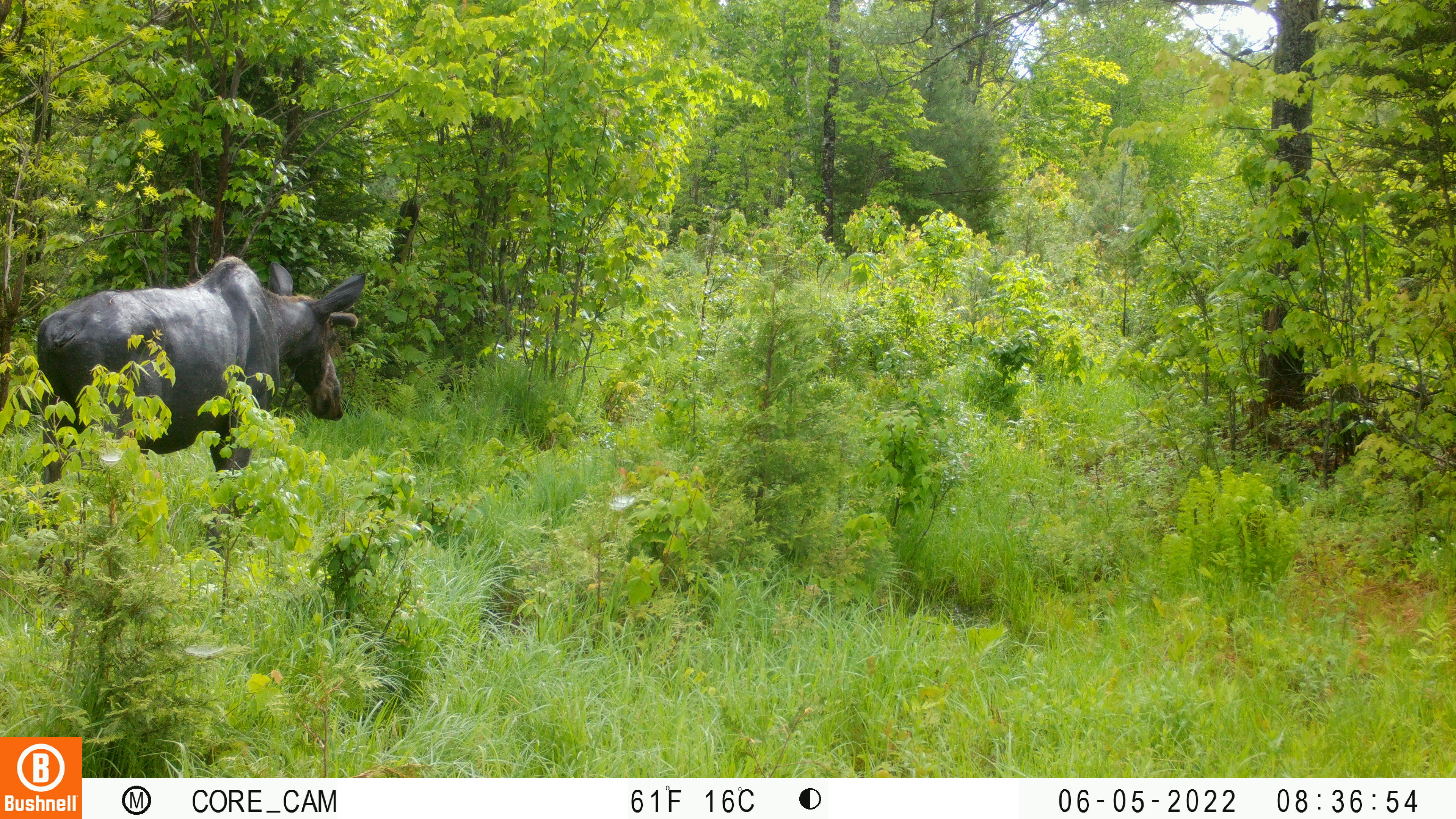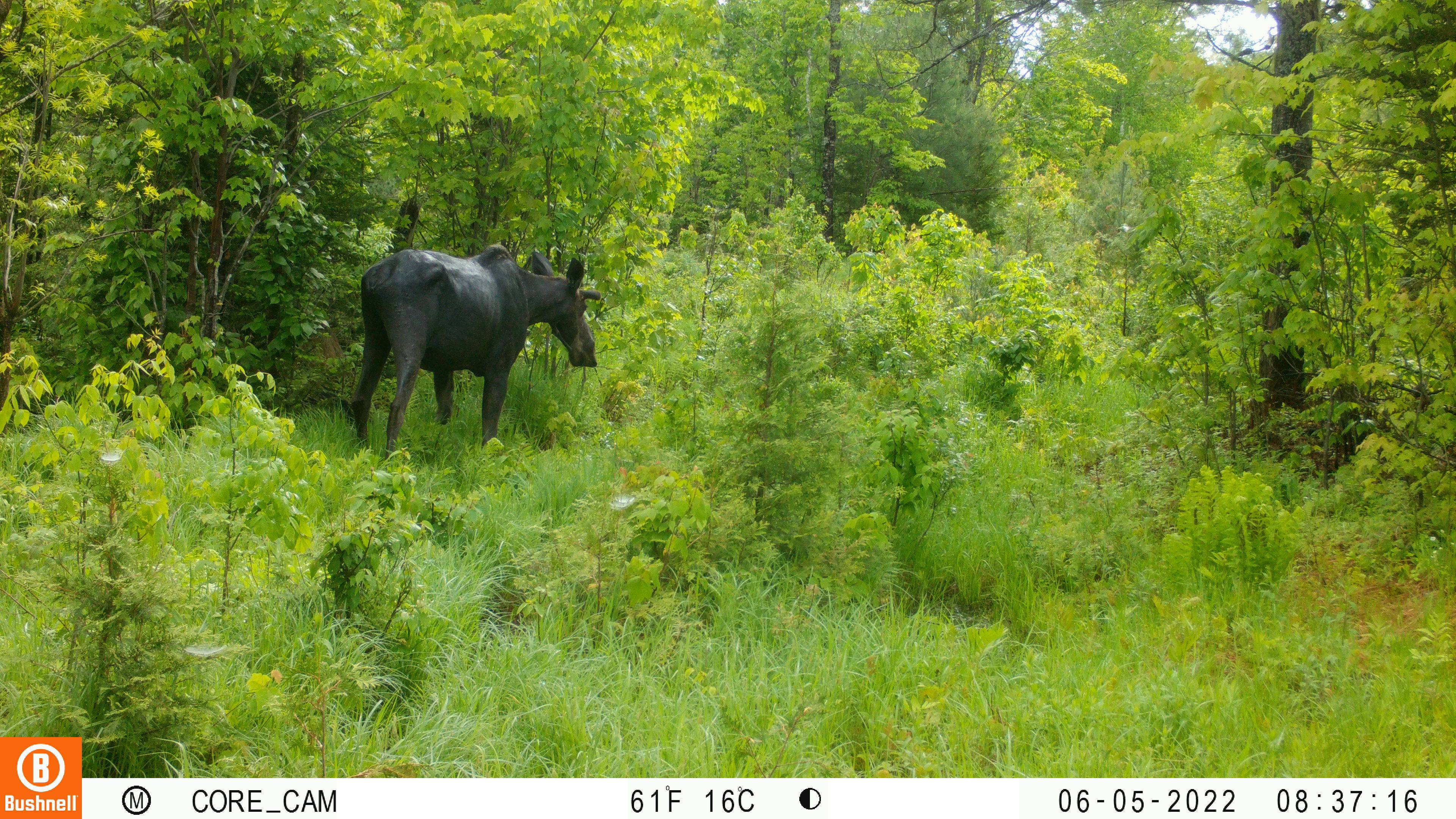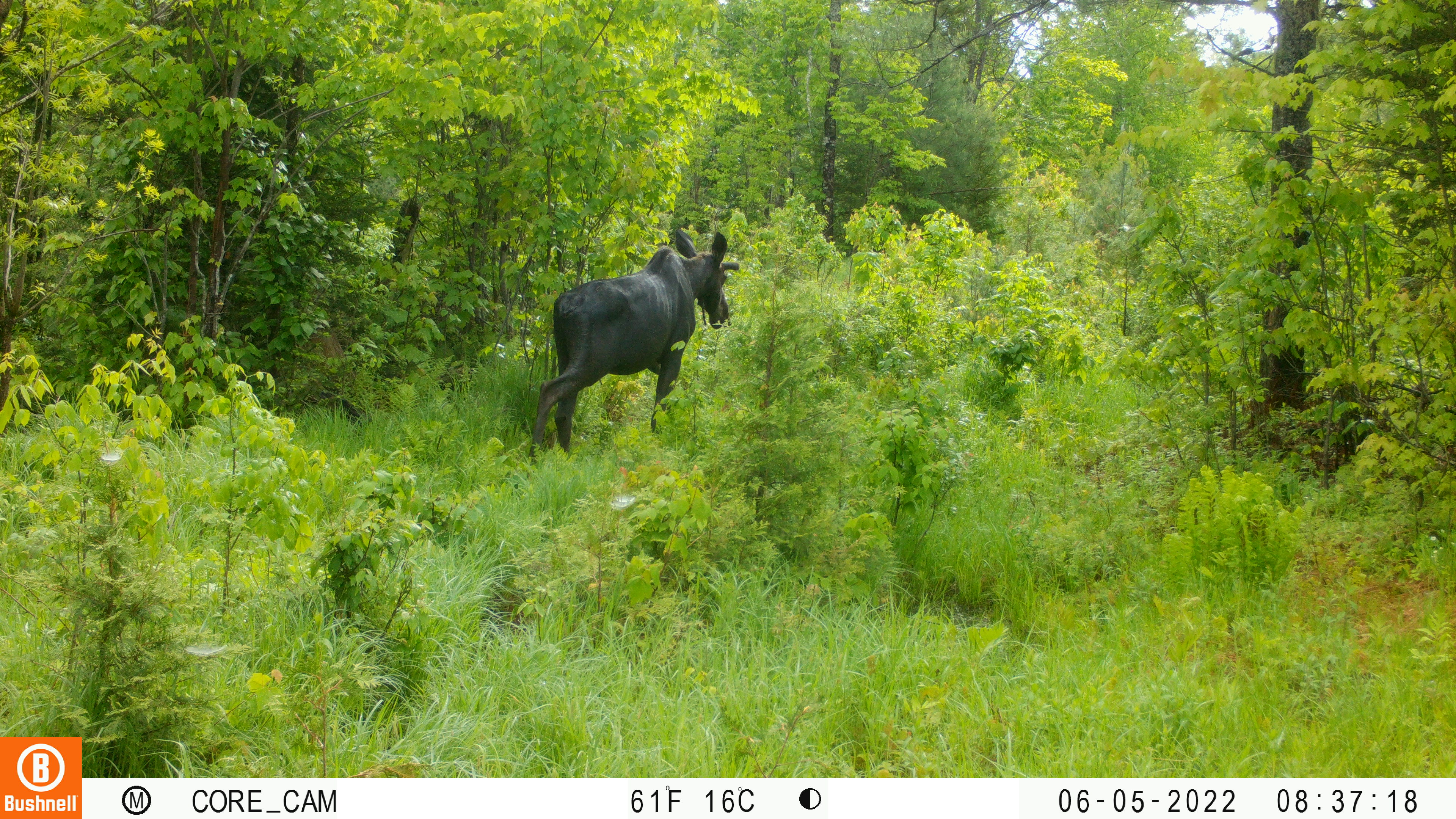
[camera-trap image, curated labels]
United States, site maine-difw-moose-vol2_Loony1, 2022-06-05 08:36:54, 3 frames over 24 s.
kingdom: Animalia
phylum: Chordata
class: Mammalia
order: Artiodactyla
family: Cervidae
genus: Alces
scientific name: Alces alces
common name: moose